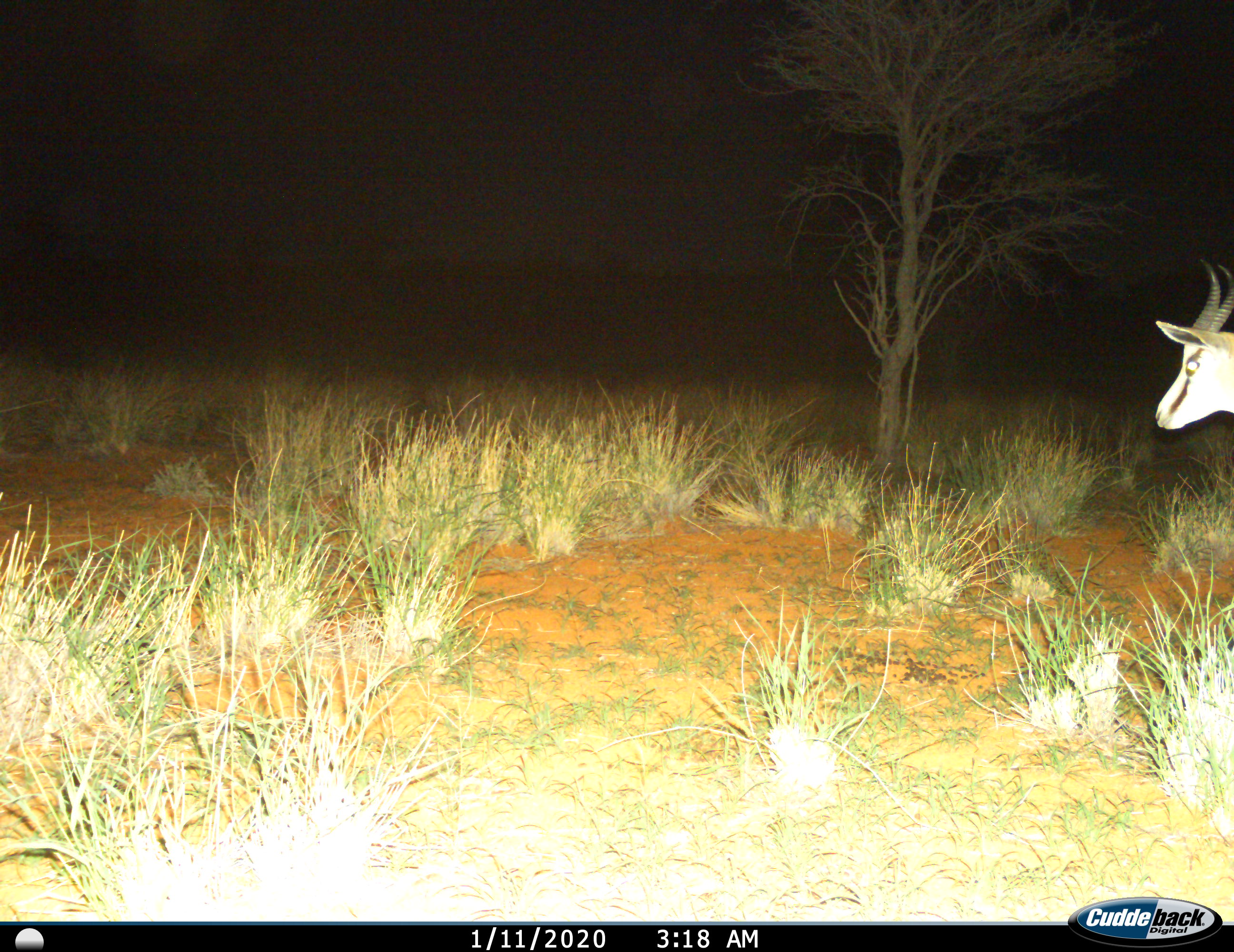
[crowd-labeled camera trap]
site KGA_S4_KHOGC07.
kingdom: Animalia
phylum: Chordata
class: Mammalia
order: Artiodactyla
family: Bovidae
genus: Antidorcas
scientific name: Antidorcas marsupialis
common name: springbok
Springbok (Antidorcas marsupialis), count 1. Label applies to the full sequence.